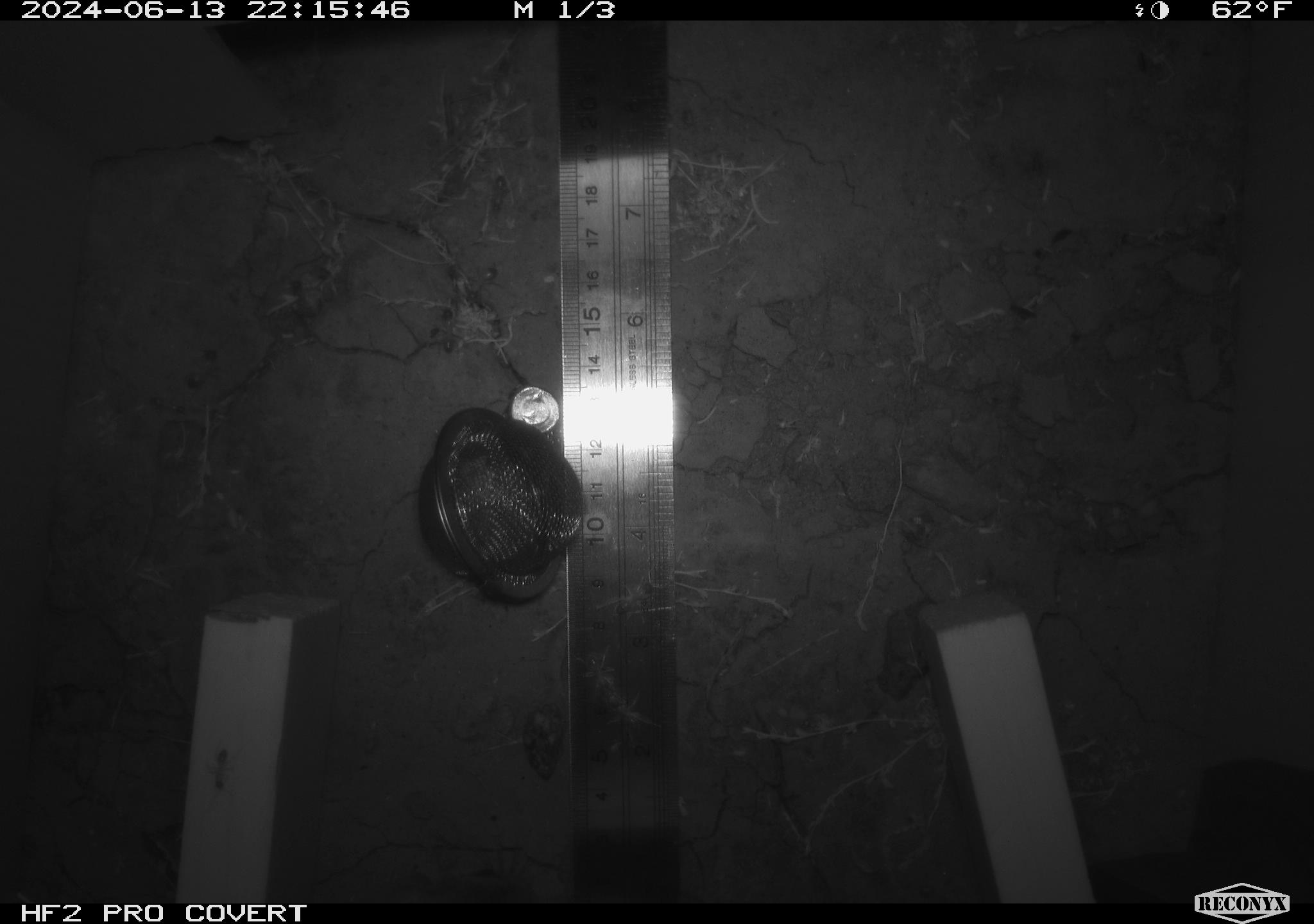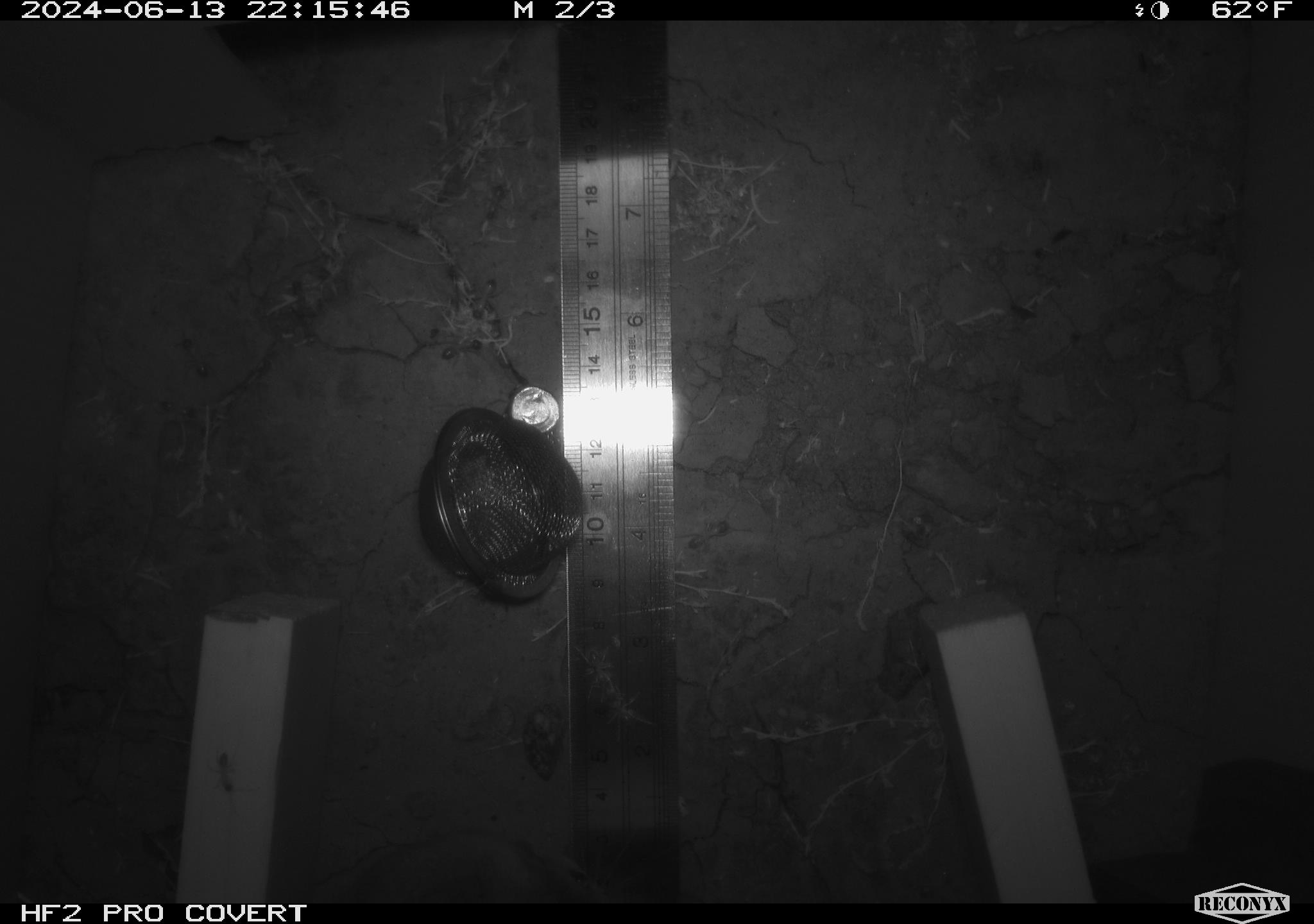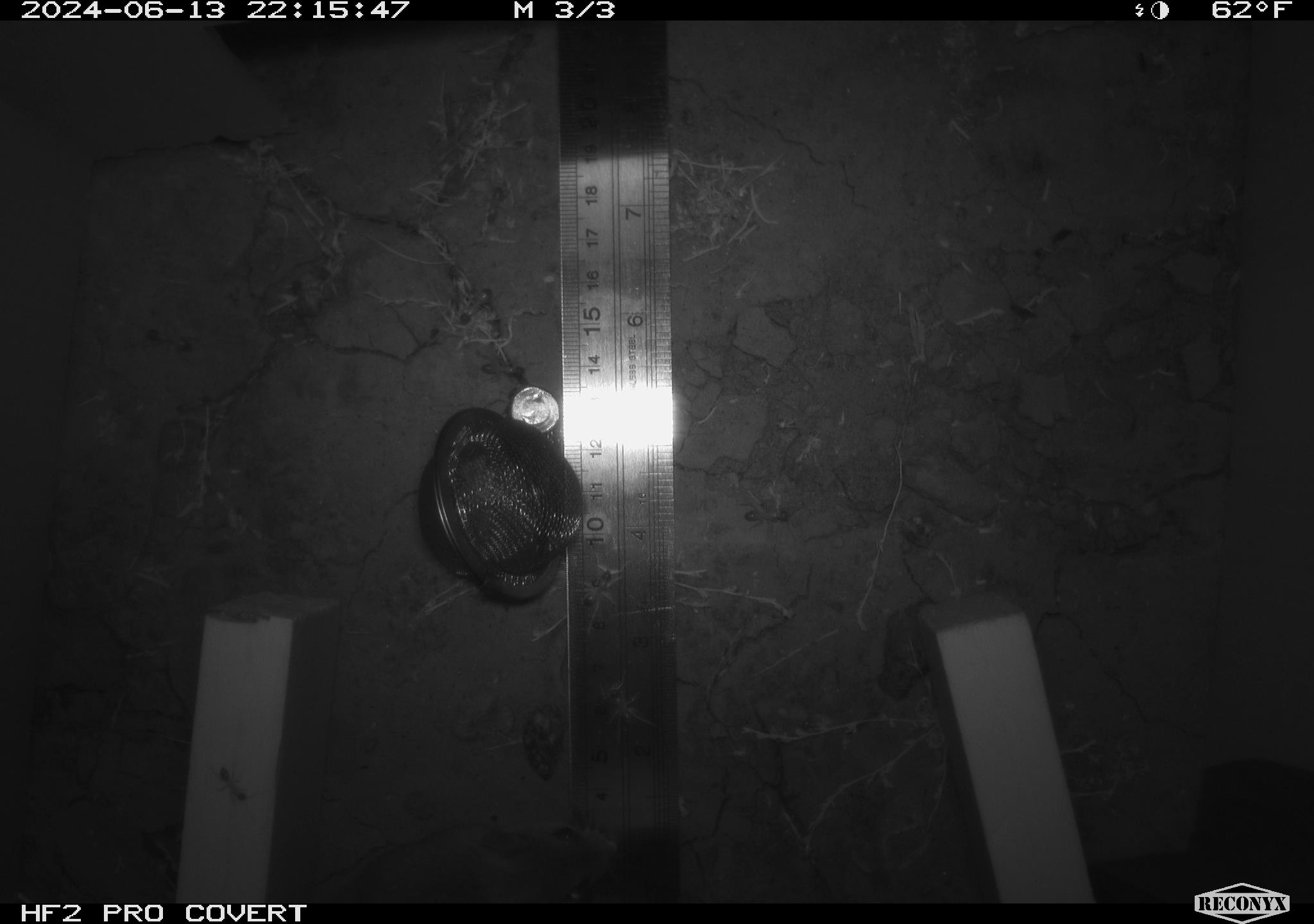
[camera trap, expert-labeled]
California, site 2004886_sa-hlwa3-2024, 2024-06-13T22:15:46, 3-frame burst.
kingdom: Animalia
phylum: Chordata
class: Mammalia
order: Rodentia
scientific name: Rodentia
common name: mouse species